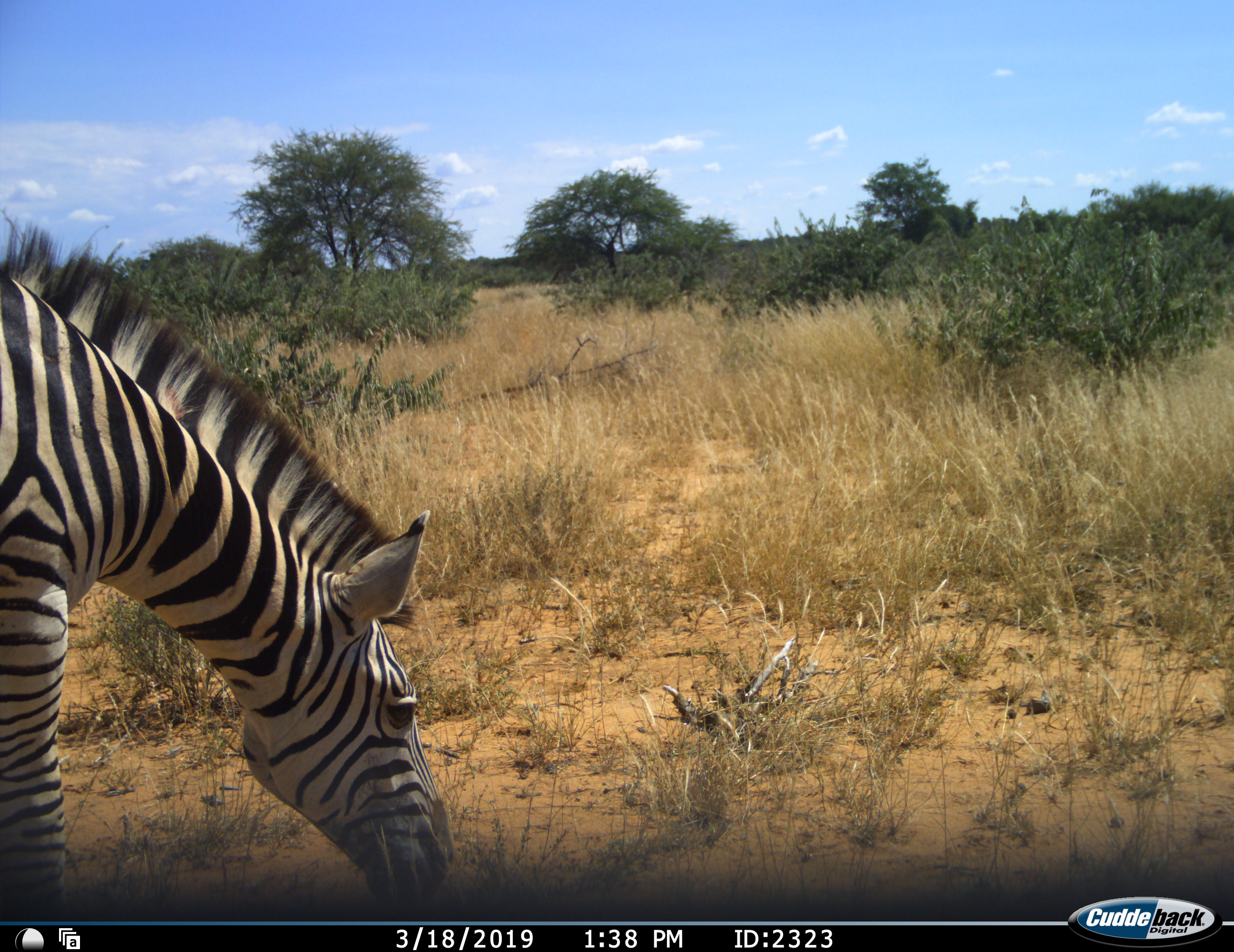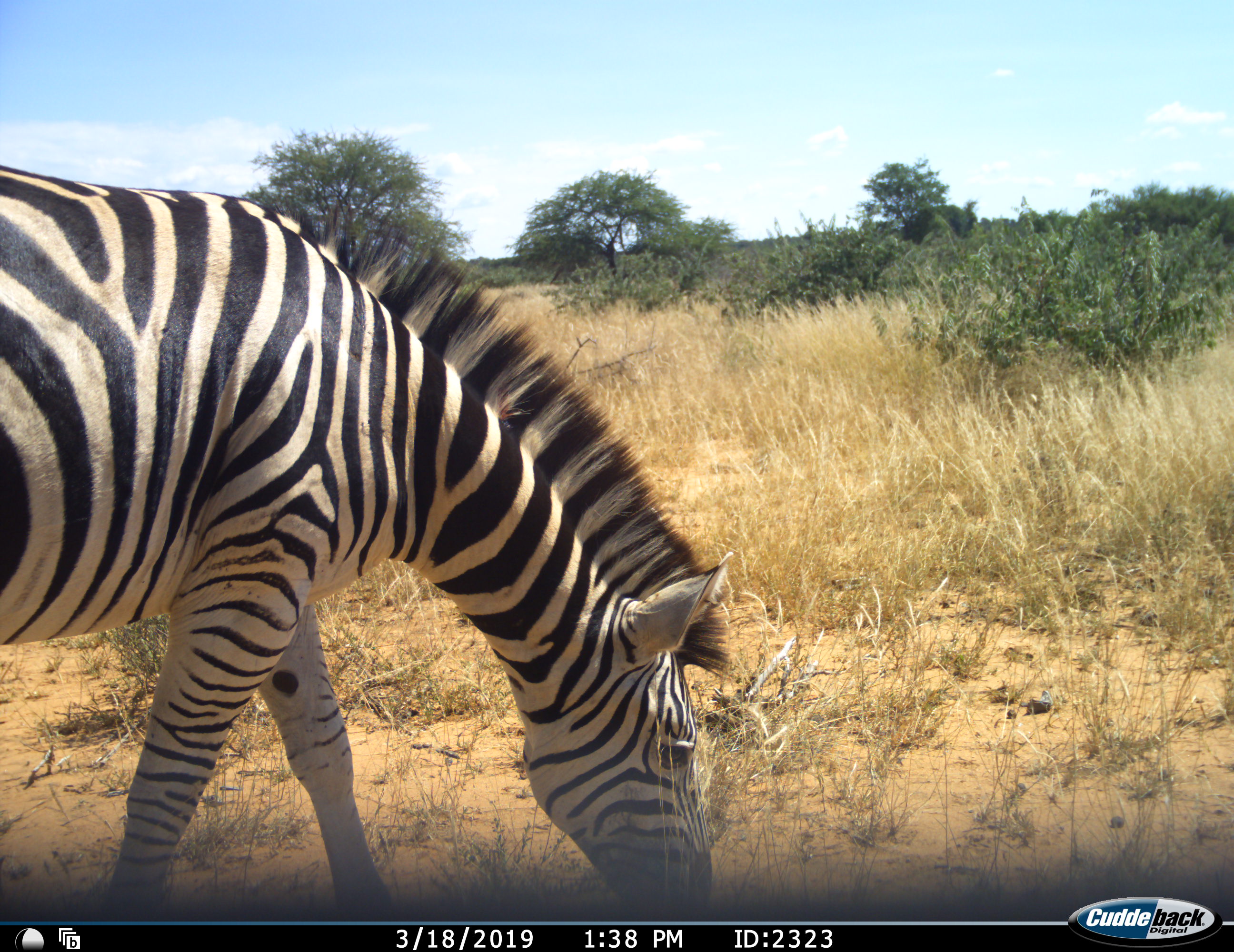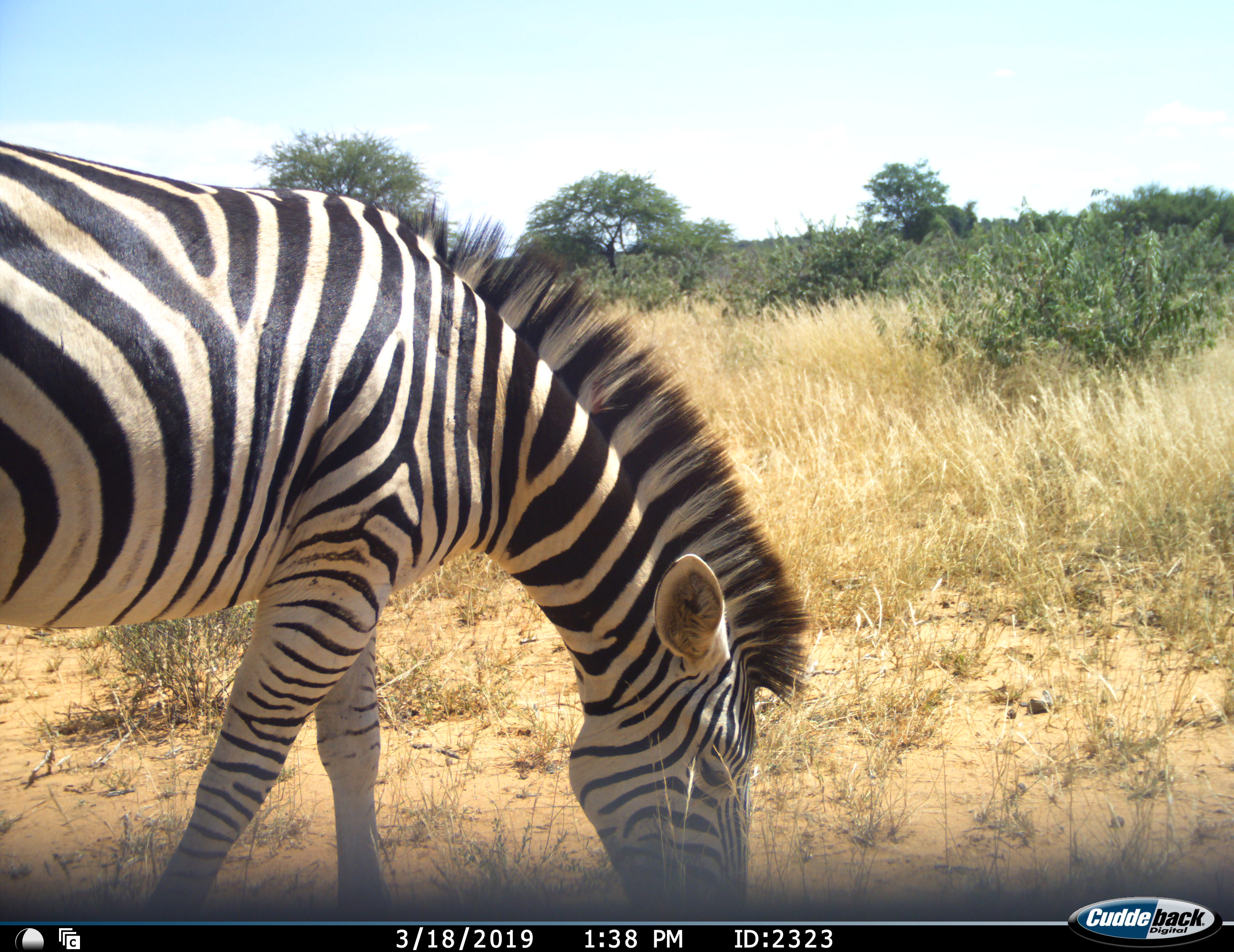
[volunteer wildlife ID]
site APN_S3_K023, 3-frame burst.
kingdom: Animalia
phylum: Chordata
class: Mammalia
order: Perissodactyla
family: Equidae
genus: Equus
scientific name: Equus quagga burchellii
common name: burchell's zebra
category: zebraburchells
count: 1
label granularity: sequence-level